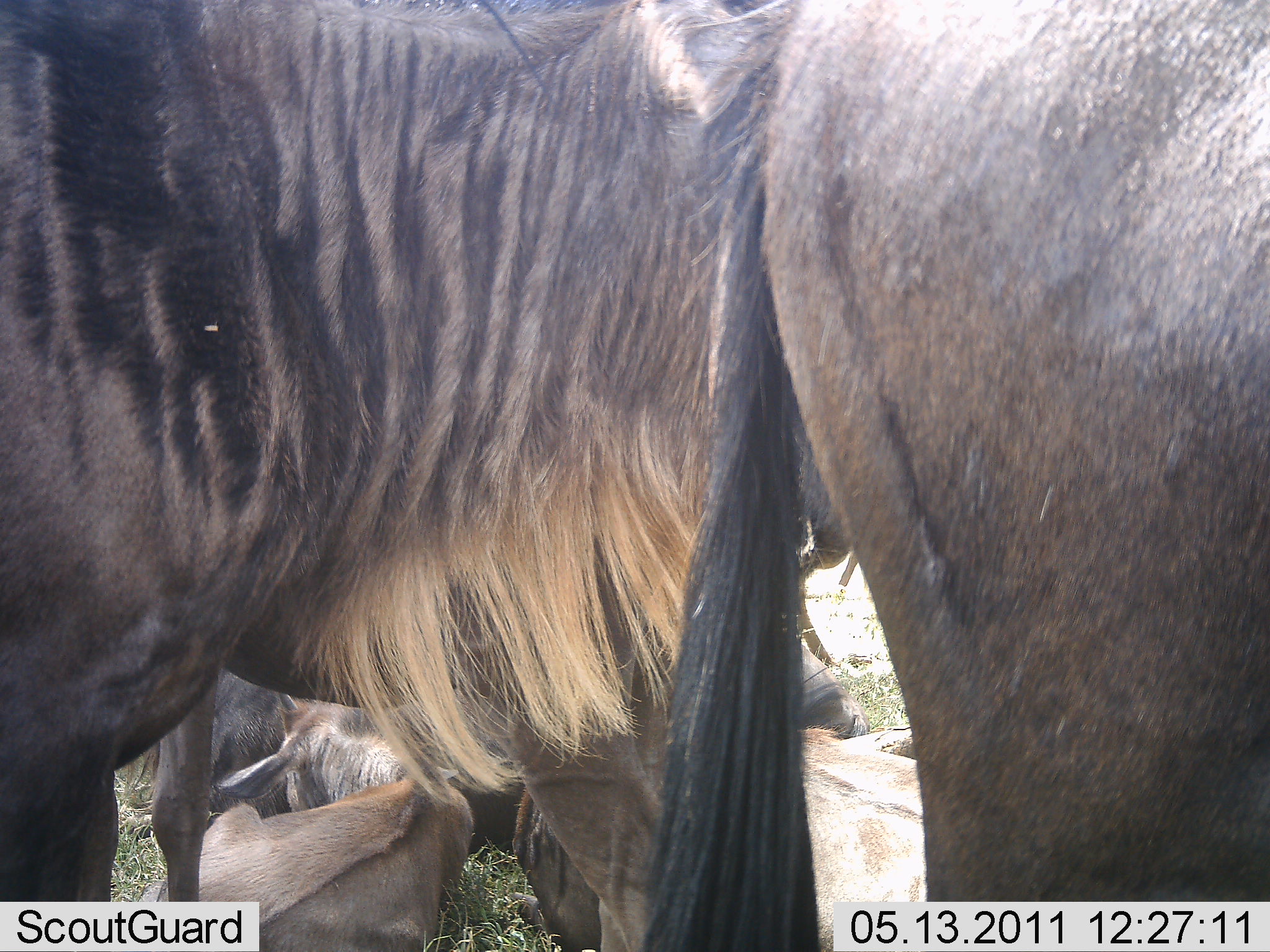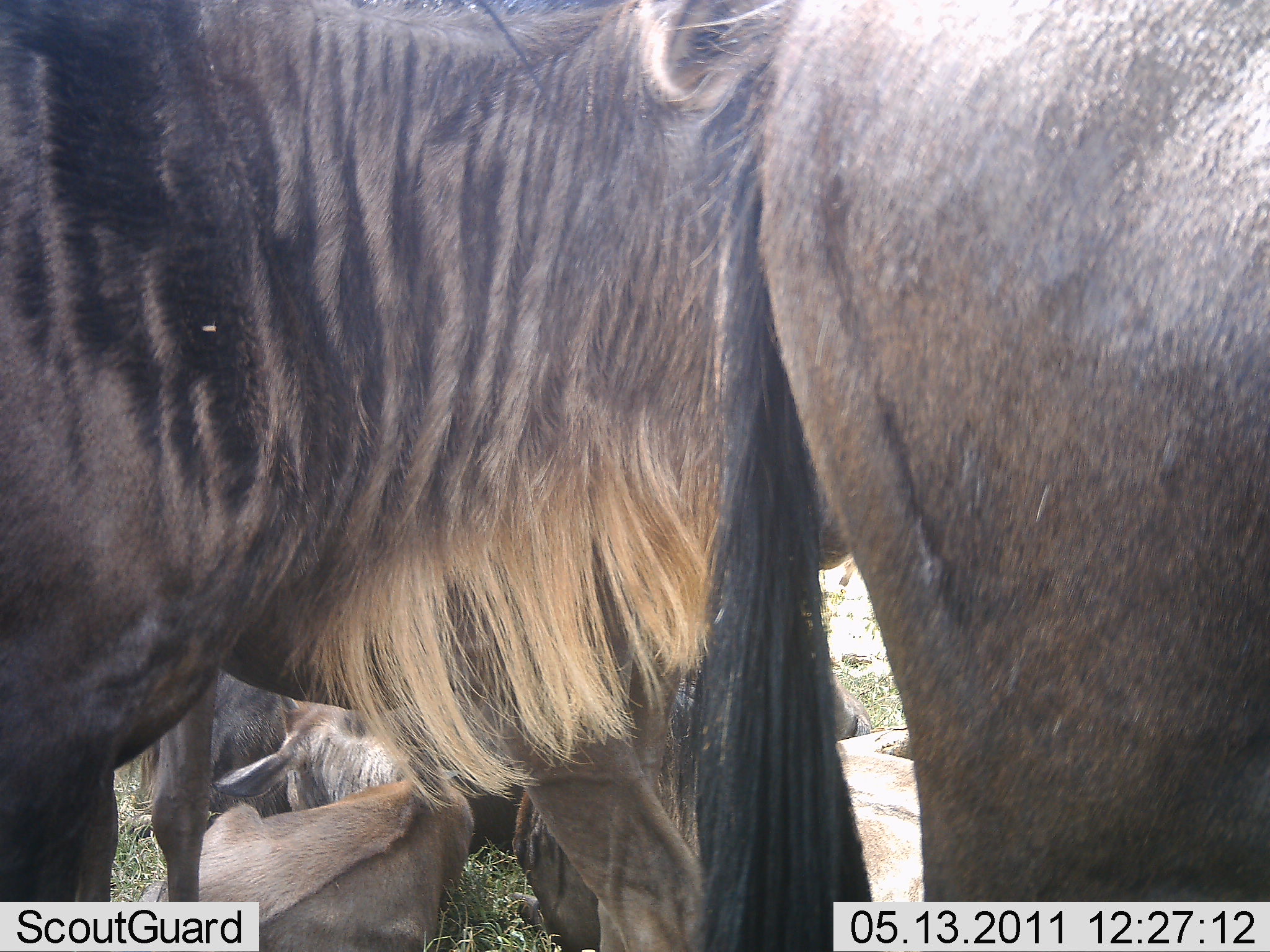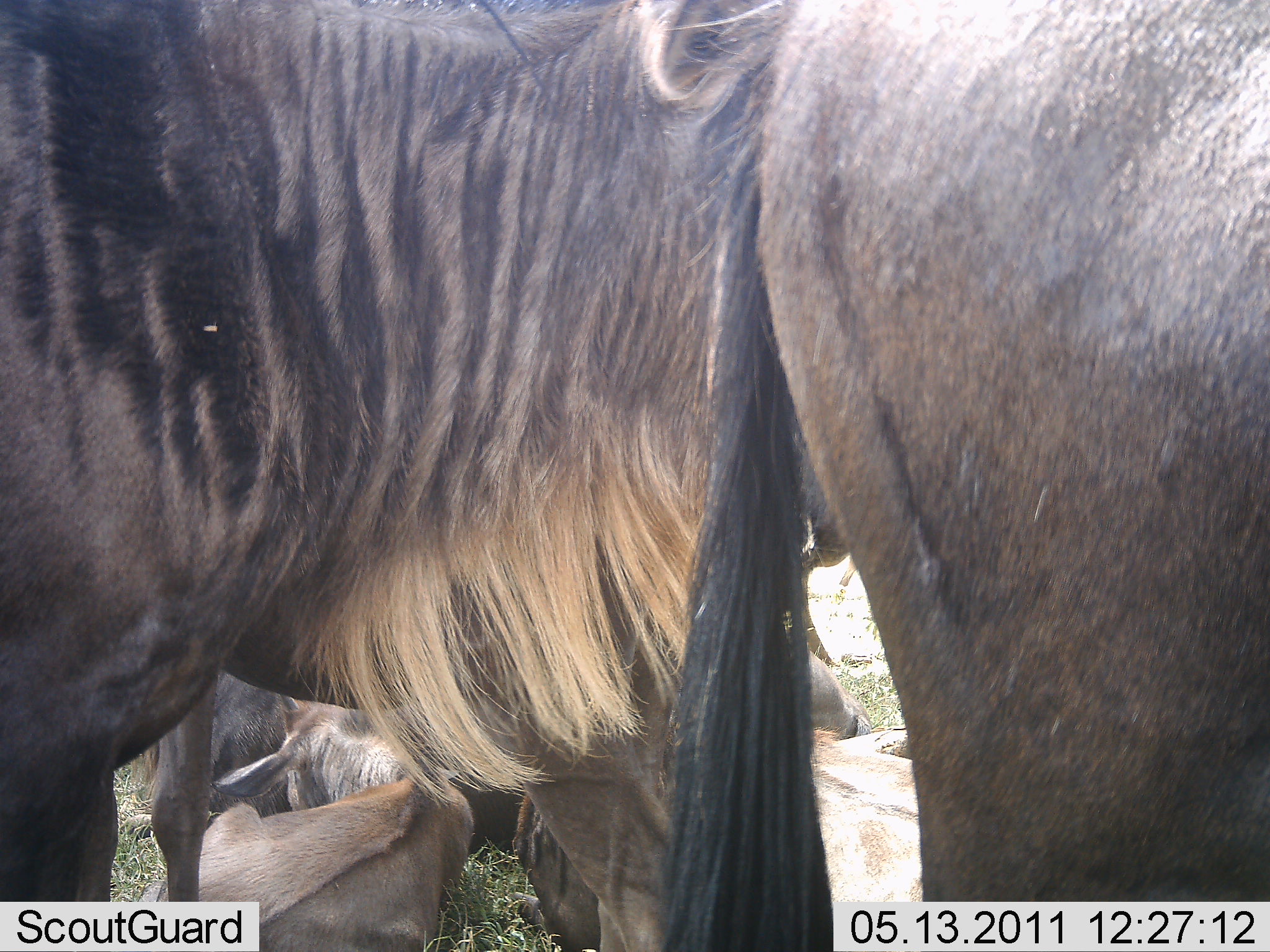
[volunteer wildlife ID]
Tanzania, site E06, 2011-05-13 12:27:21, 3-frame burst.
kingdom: Animalia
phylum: Chordata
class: Mammalia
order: Artiodactyla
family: Bovidae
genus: Connochaetes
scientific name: Connochaetes taurinus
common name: blue wildebeest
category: wildebeest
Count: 5.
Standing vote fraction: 62%.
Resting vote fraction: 62%.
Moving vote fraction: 0%.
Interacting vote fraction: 0%.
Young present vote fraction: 31%.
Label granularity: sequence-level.